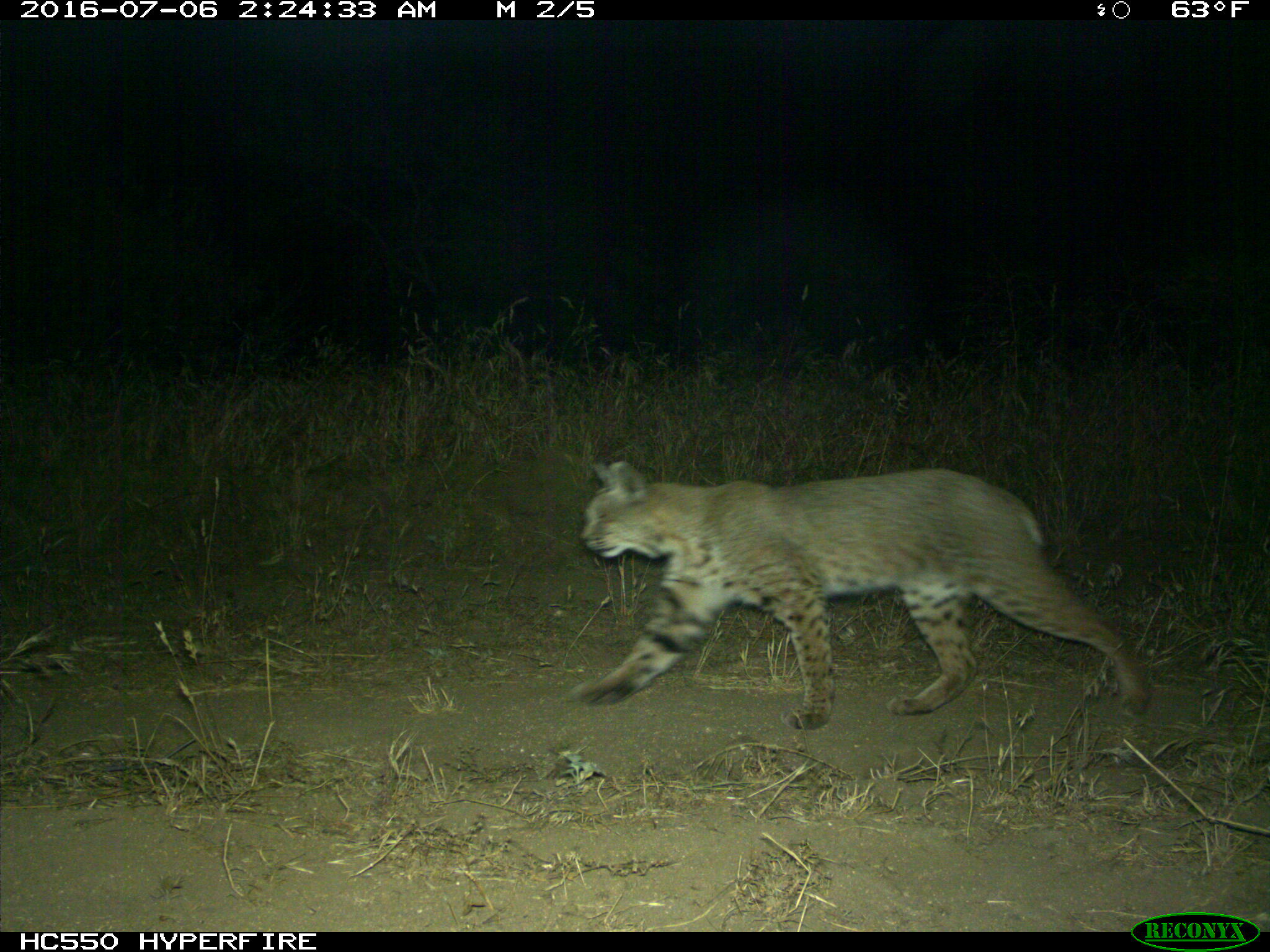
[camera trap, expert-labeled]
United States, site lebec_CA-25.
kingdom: Animalia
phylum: Chordata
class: Mammalia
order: Carnivora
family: Felidae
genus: Lynx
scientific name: Lynx rufus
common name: bobcat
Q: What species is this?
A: Lynx rufus (bobcat).